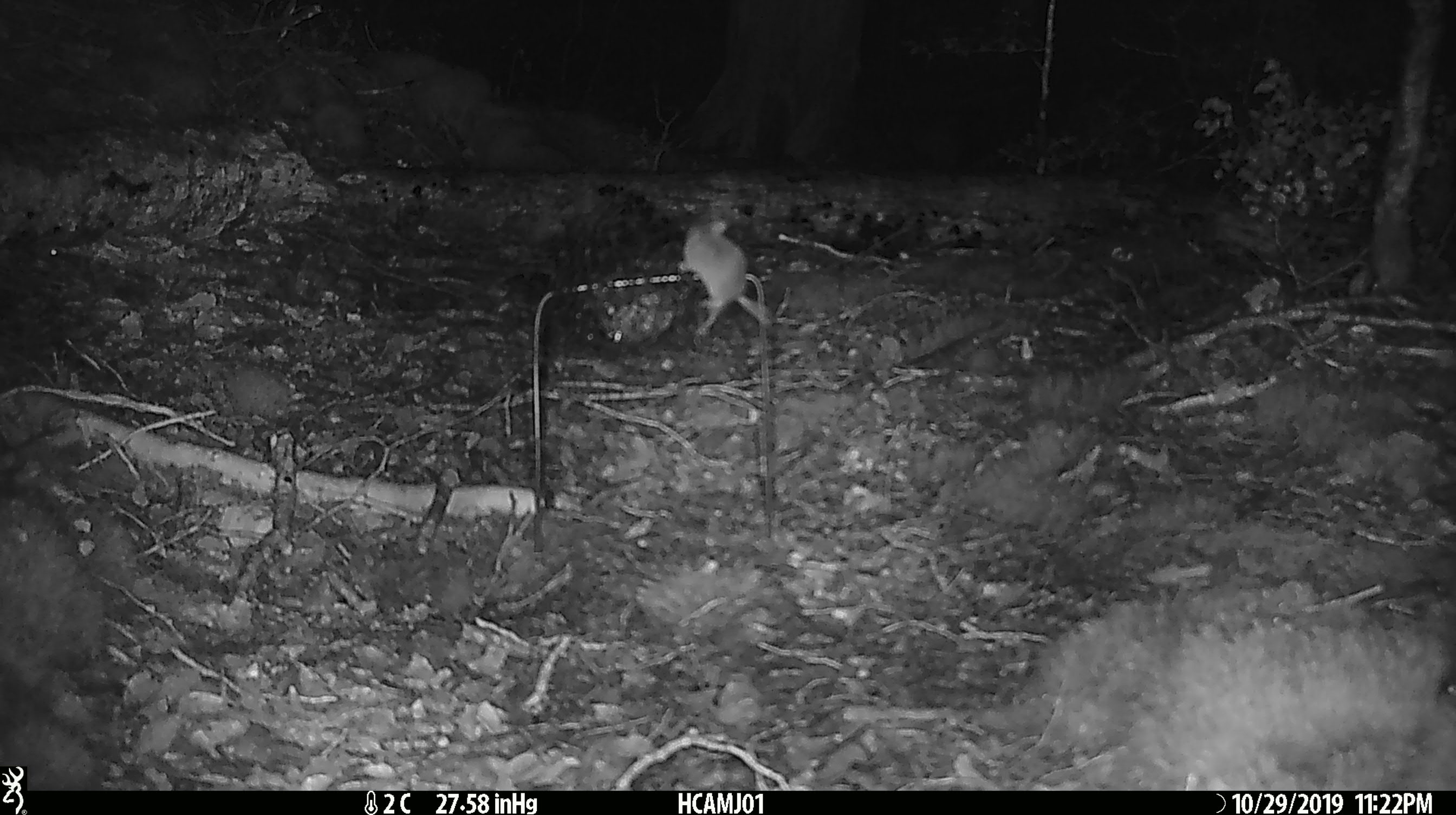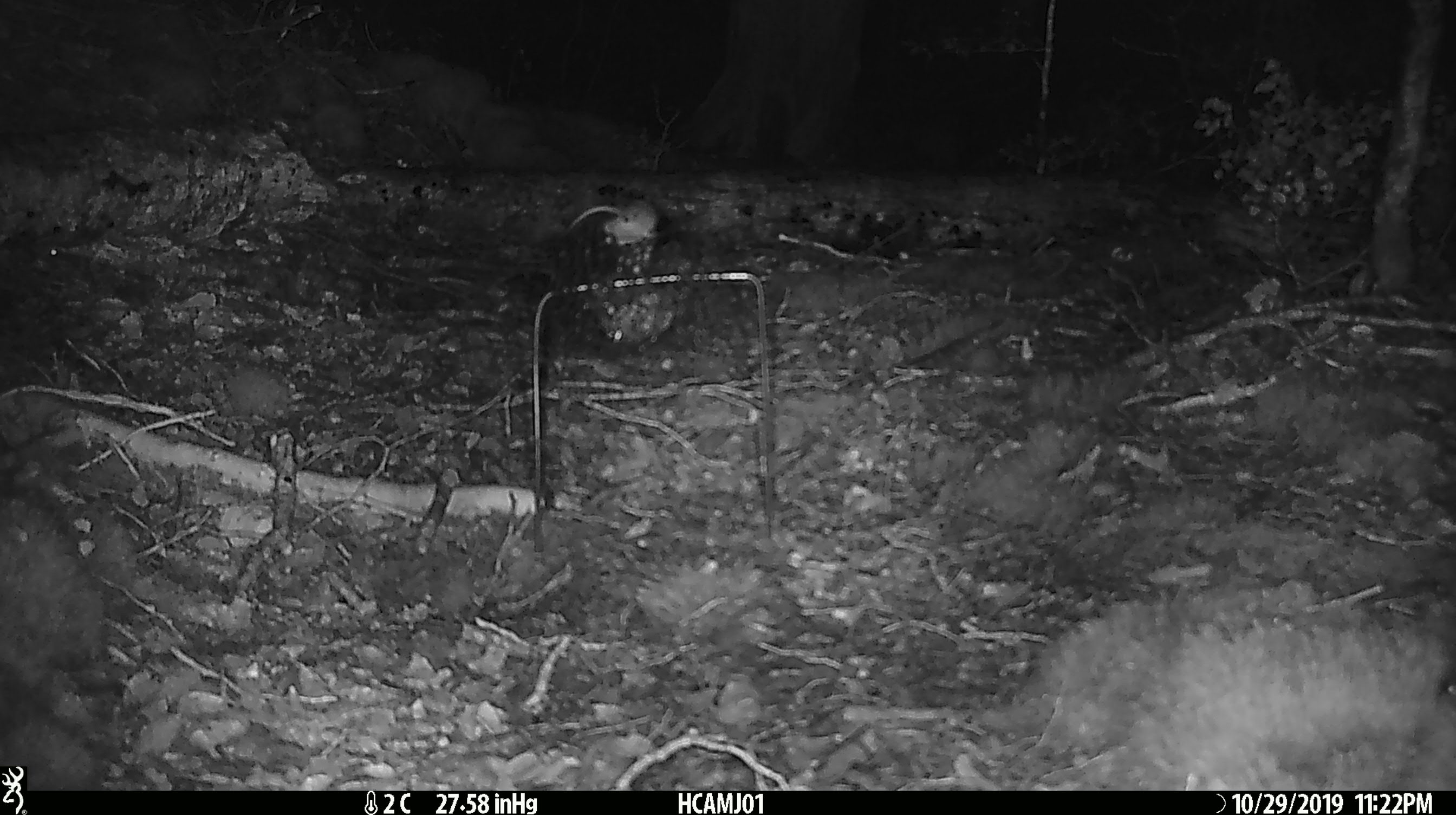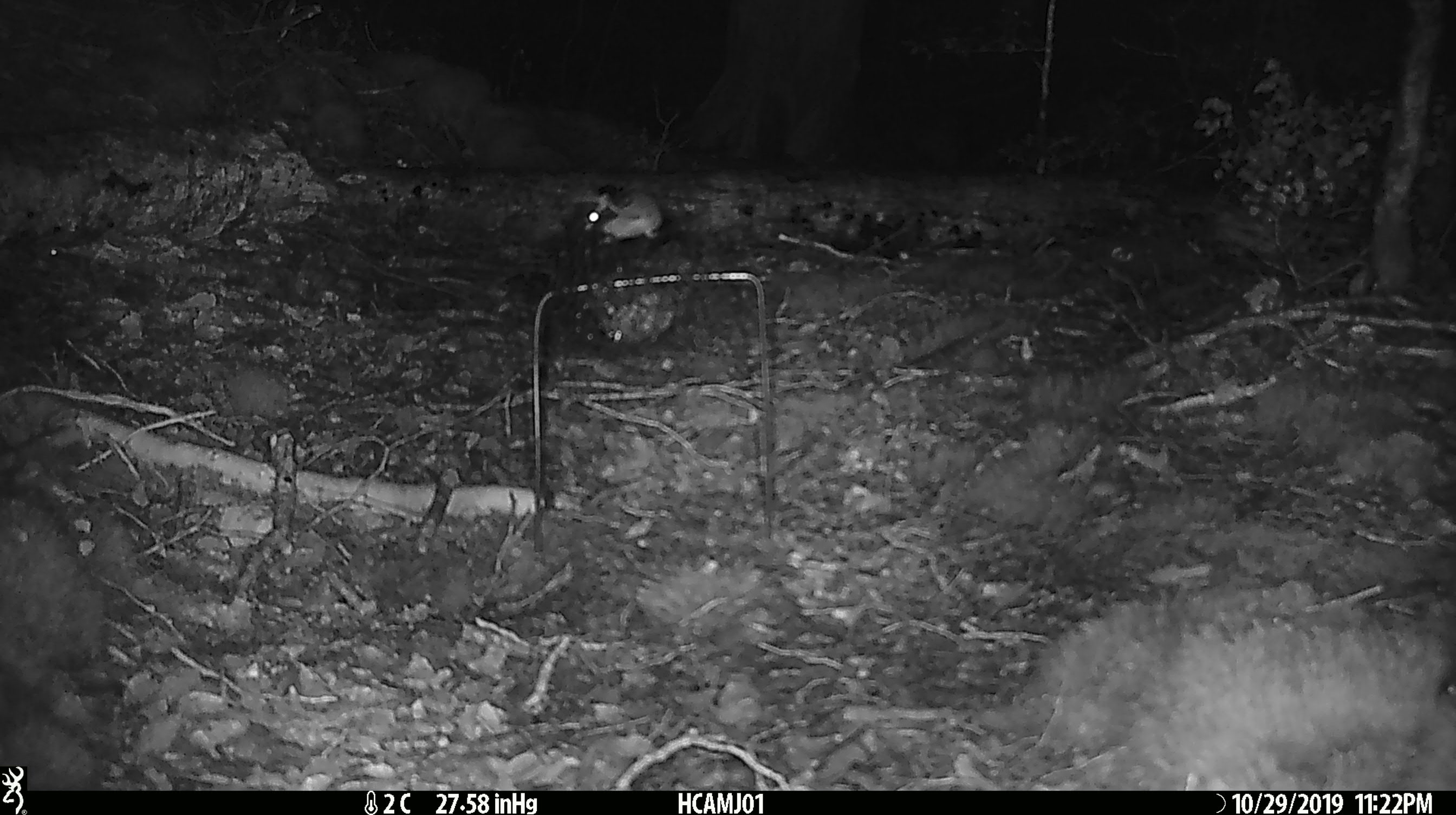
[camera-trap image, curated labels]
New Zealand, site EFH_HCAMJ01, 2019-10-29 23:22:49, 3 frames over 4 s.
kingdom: Animalia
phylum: Chordata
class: Mammalia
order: Rodentia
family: Muridae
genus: Mus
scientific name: Mus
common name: mouse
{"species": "mouse (Mus)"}